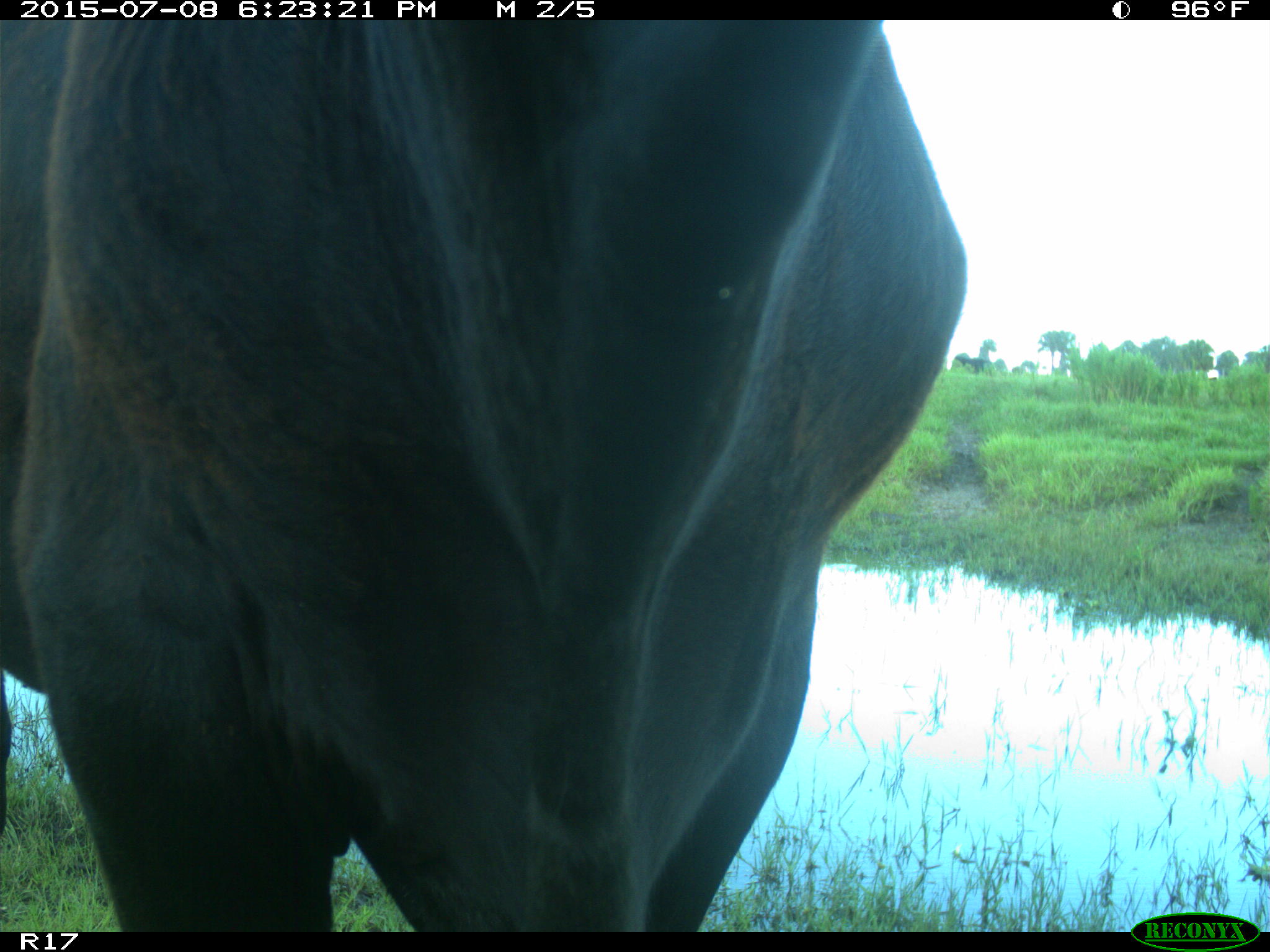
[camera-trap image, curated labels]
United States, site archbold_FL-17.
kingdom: Animalia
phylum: Chordata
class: Mammalia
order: Artiodactyla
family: Bovidae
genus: Bos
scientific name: Bos taurus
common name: domestic cow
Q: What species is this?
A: Bos taurus (domestic cow).